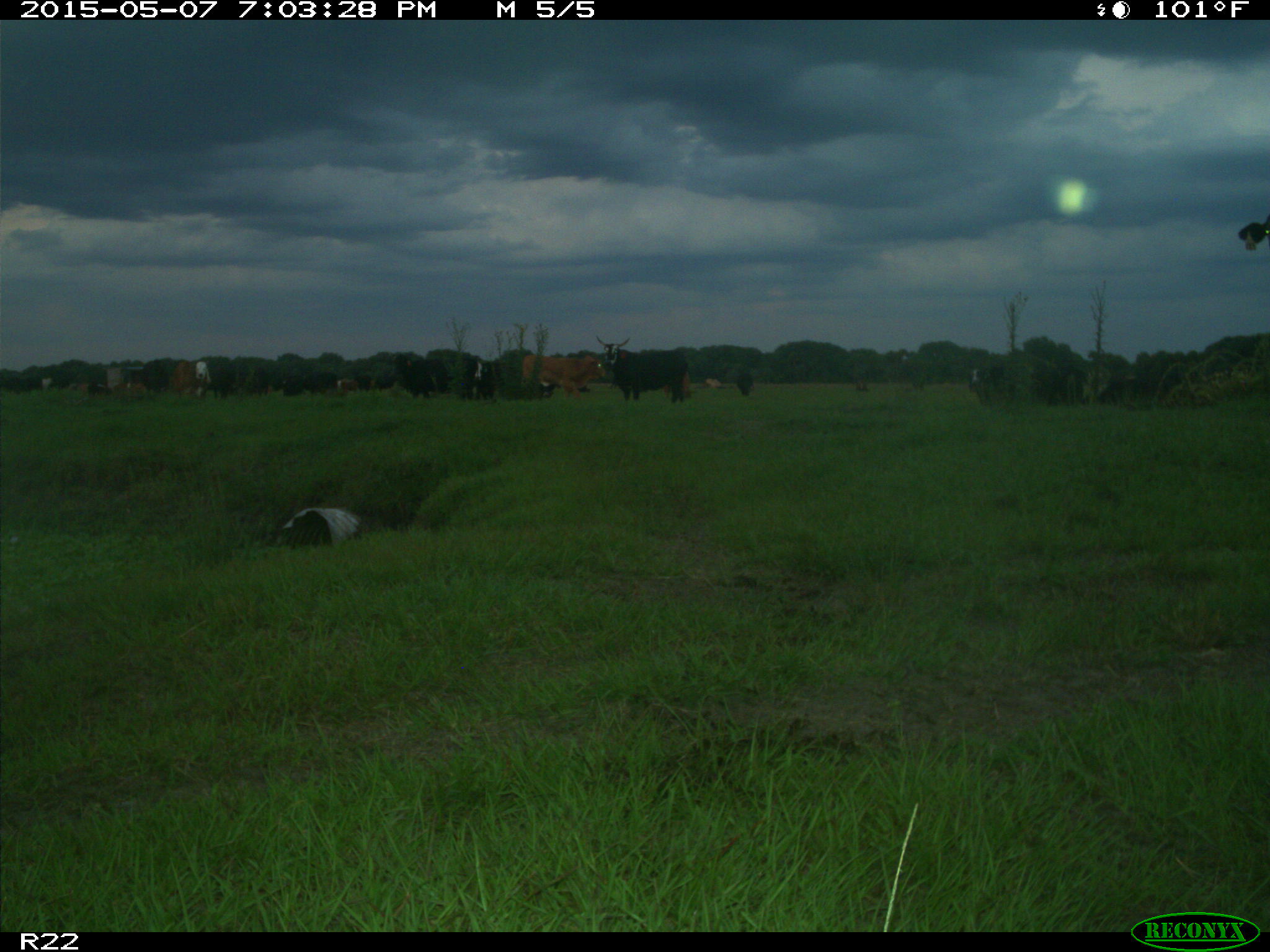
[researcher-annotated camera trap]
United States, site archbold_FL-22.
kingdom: Animalia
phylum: Chordata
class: Mammalia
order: Artiodactyla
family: Bovidae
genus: Bos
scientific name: Bos taurus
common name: domestic cow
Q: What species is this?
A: Bos taurus (domestic cow).